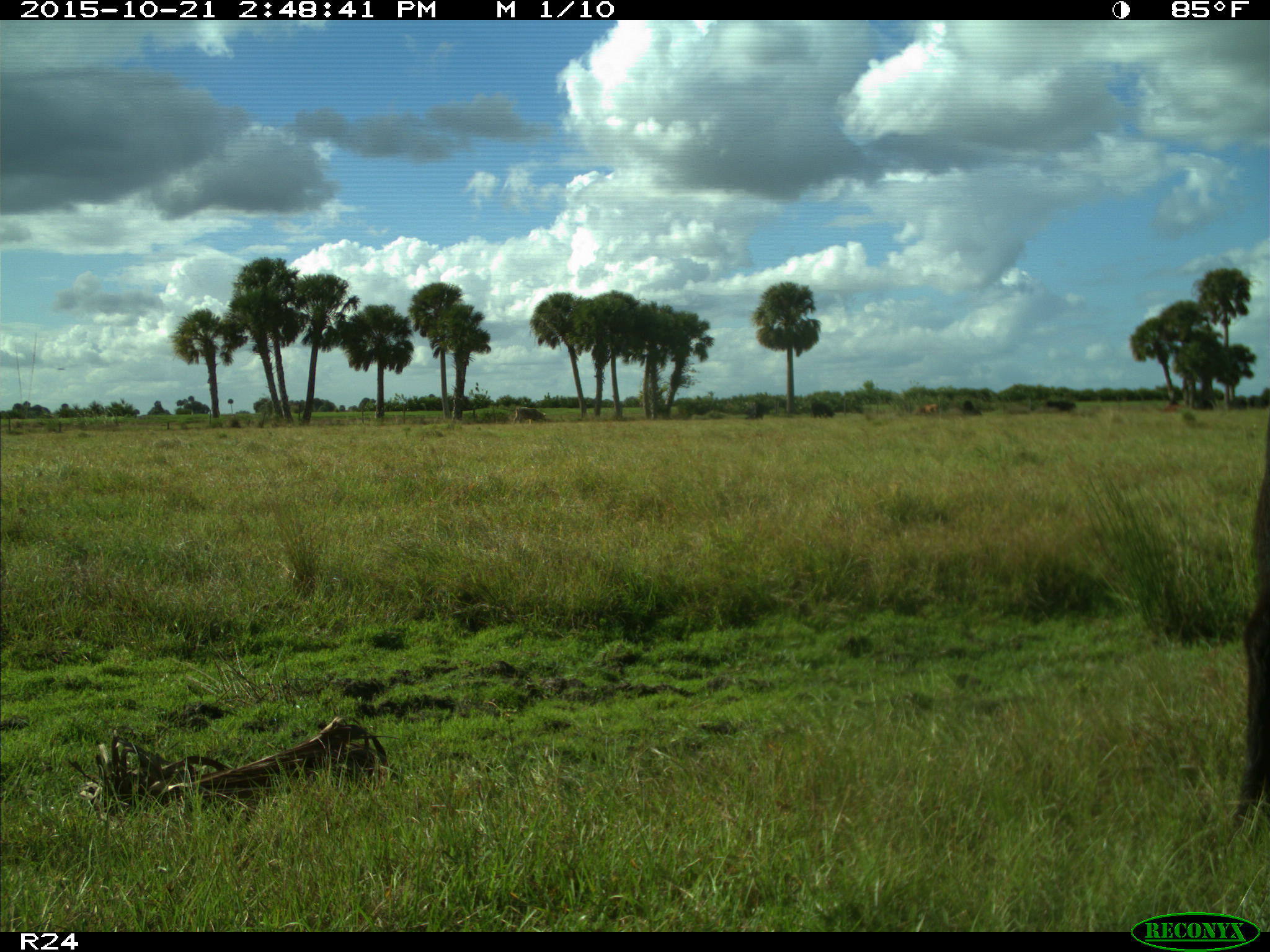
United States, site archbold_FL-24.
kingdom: Animalia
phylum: Chordata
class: Mammalia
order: Artiodactyla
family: Bovidae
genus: Bos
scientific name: Bos taurus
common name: domestic cow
Bos taurus (domestic cow).